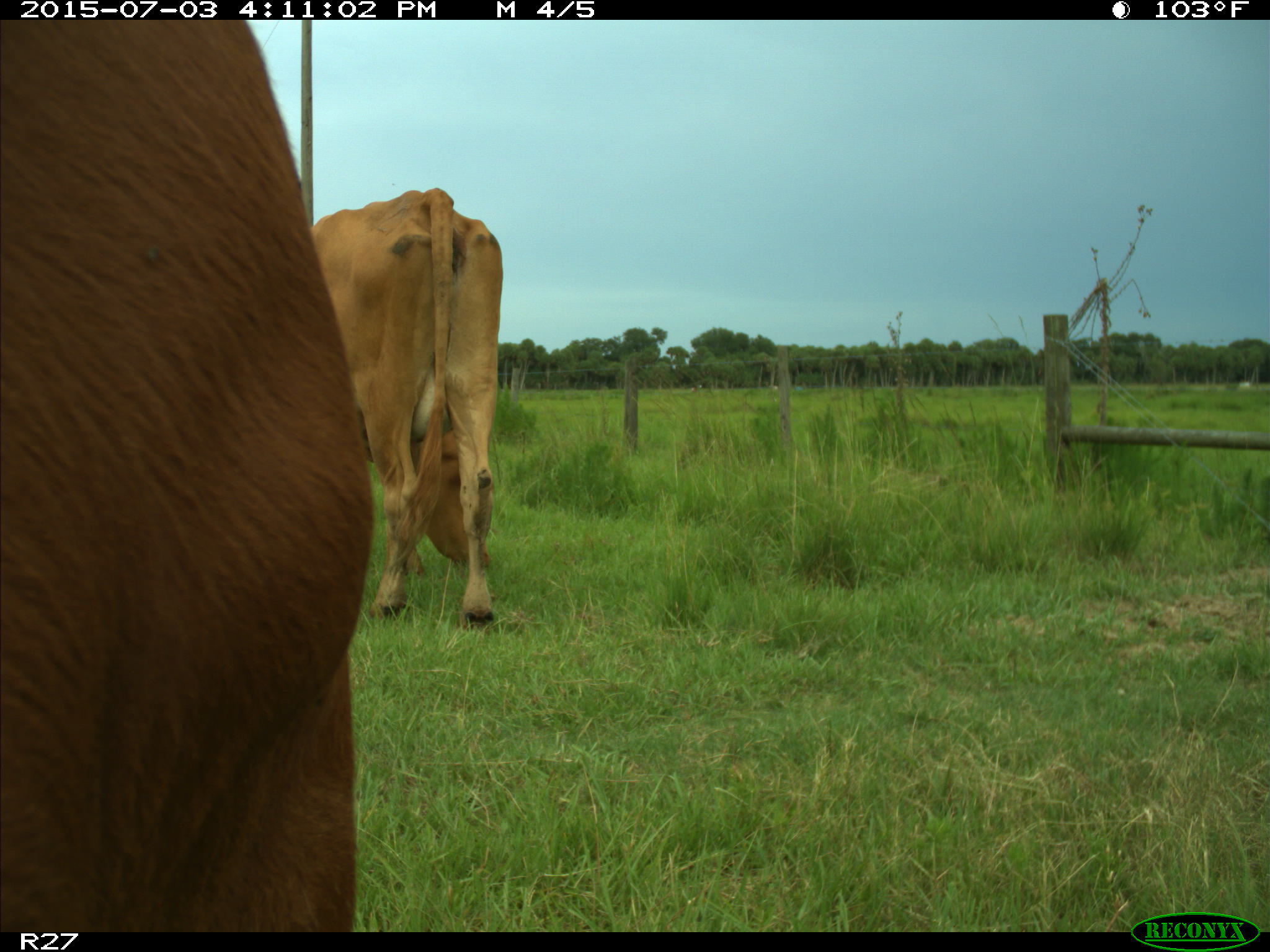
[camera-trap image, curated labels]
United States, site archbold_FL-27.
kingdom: Animalia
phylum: Chordata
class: Mammalia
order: Artiodactyla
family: Bovidae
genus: Bos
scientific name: Bos taurus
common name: domestic cow